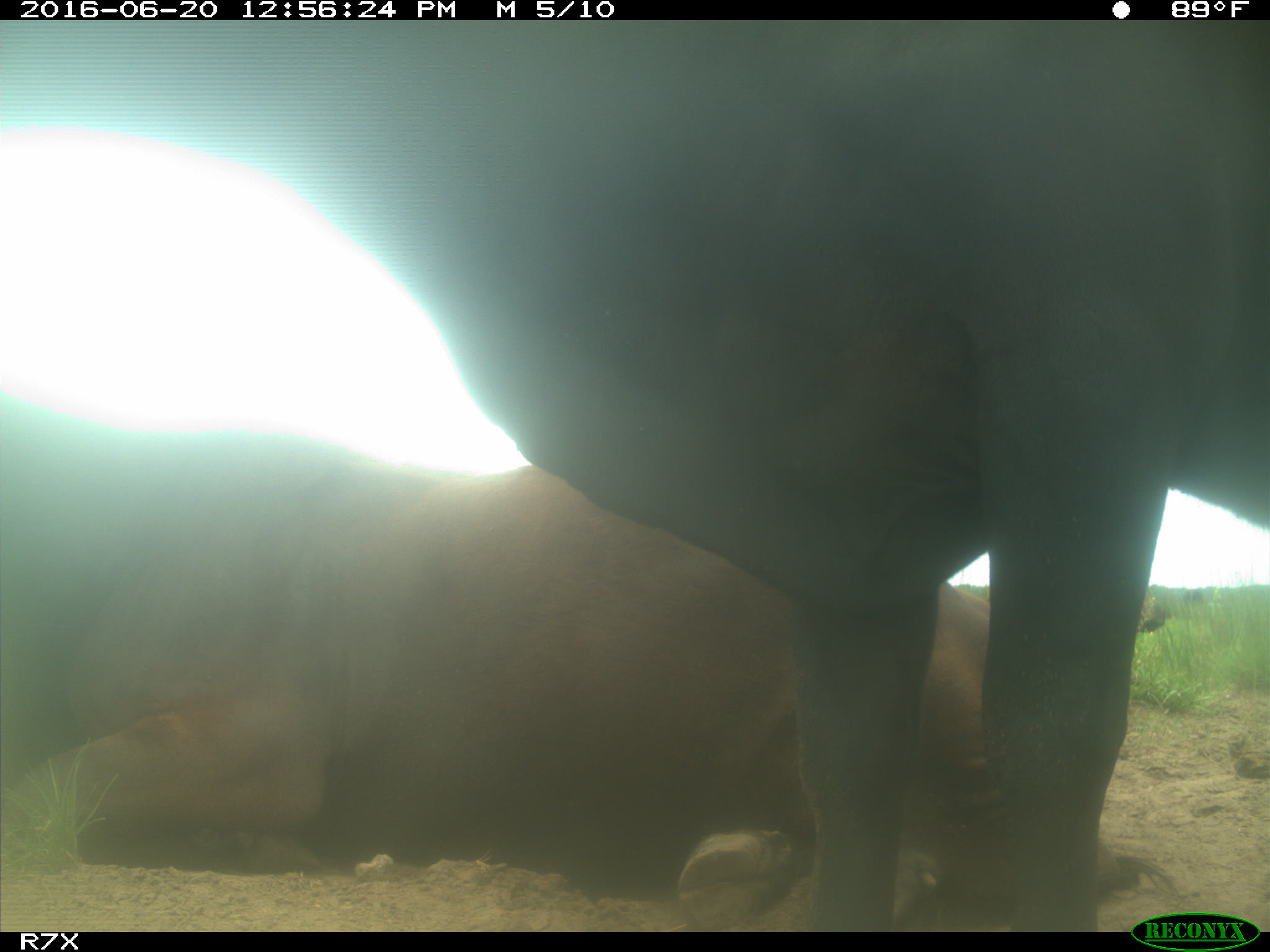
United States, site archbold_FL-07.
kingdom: Animalia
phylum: Chordata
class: Mammalia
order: Artiodactyla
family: Bovidae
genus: Bos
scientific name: Bos taurus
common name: domestic cow